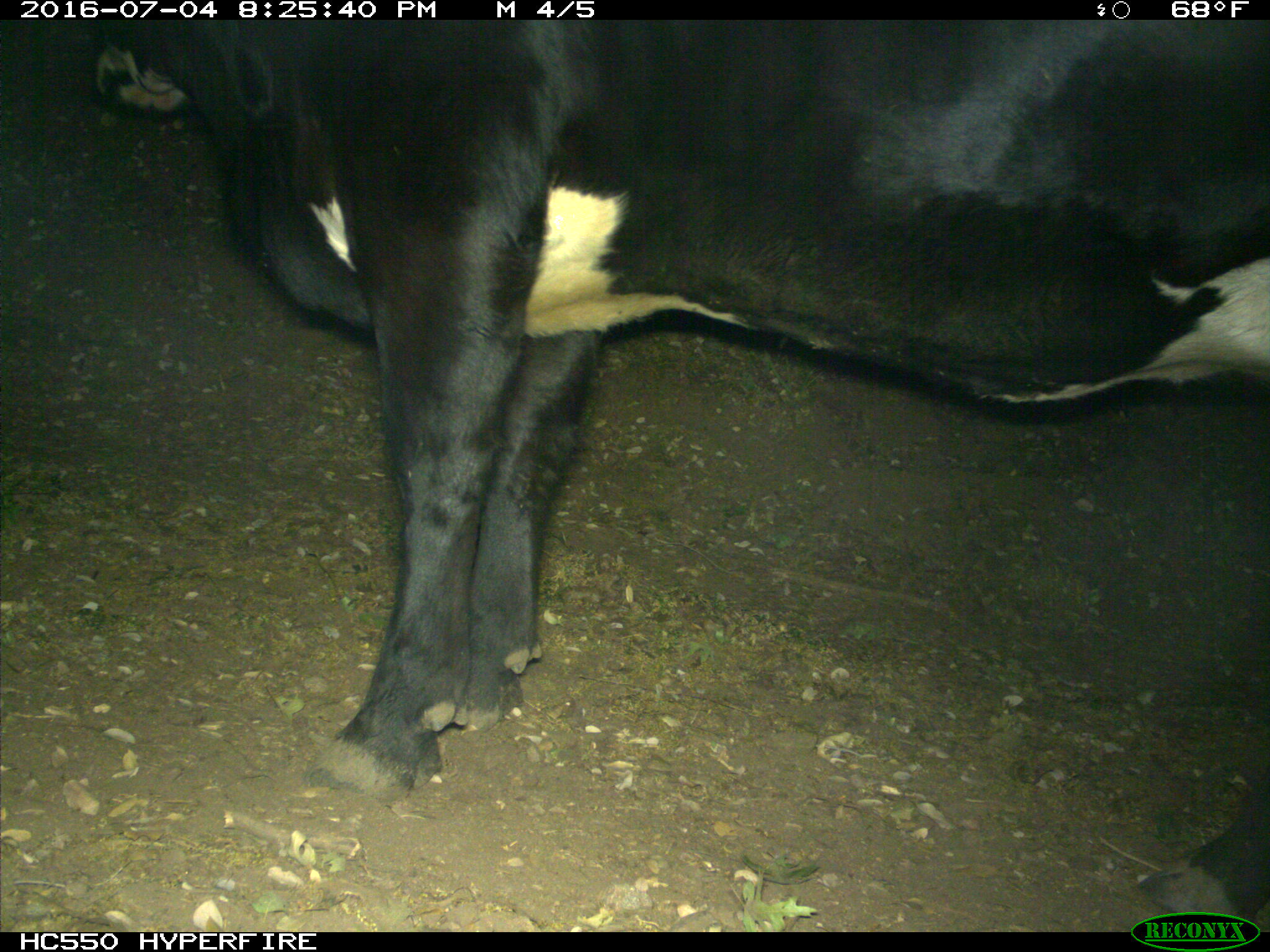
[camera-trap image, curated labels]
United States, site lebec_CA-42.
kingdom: Animalia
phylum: Chordata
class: Mammalia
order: Artiodactyla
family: Bovidae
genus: Bos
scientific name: Bos taurus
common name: domestic cow